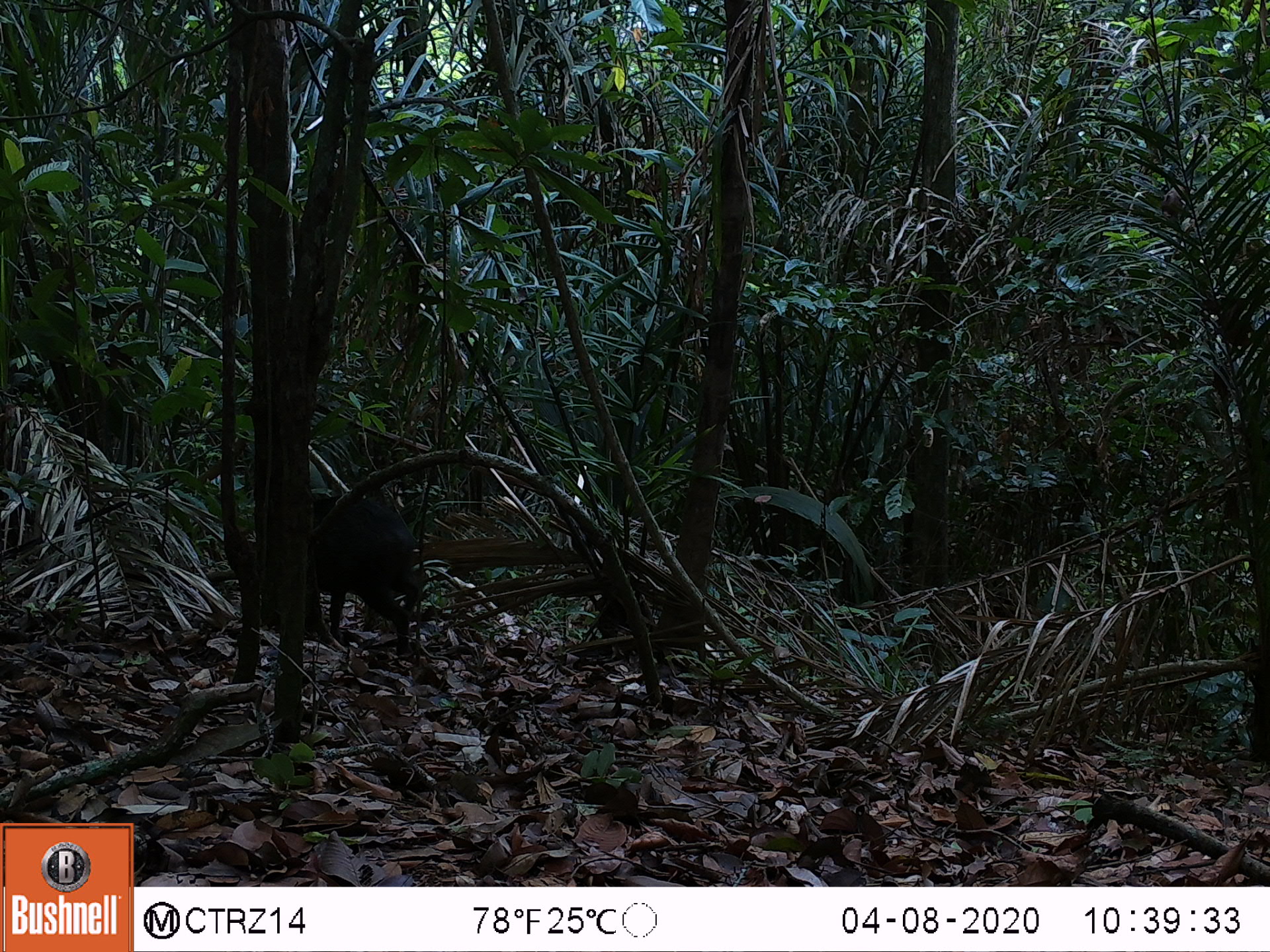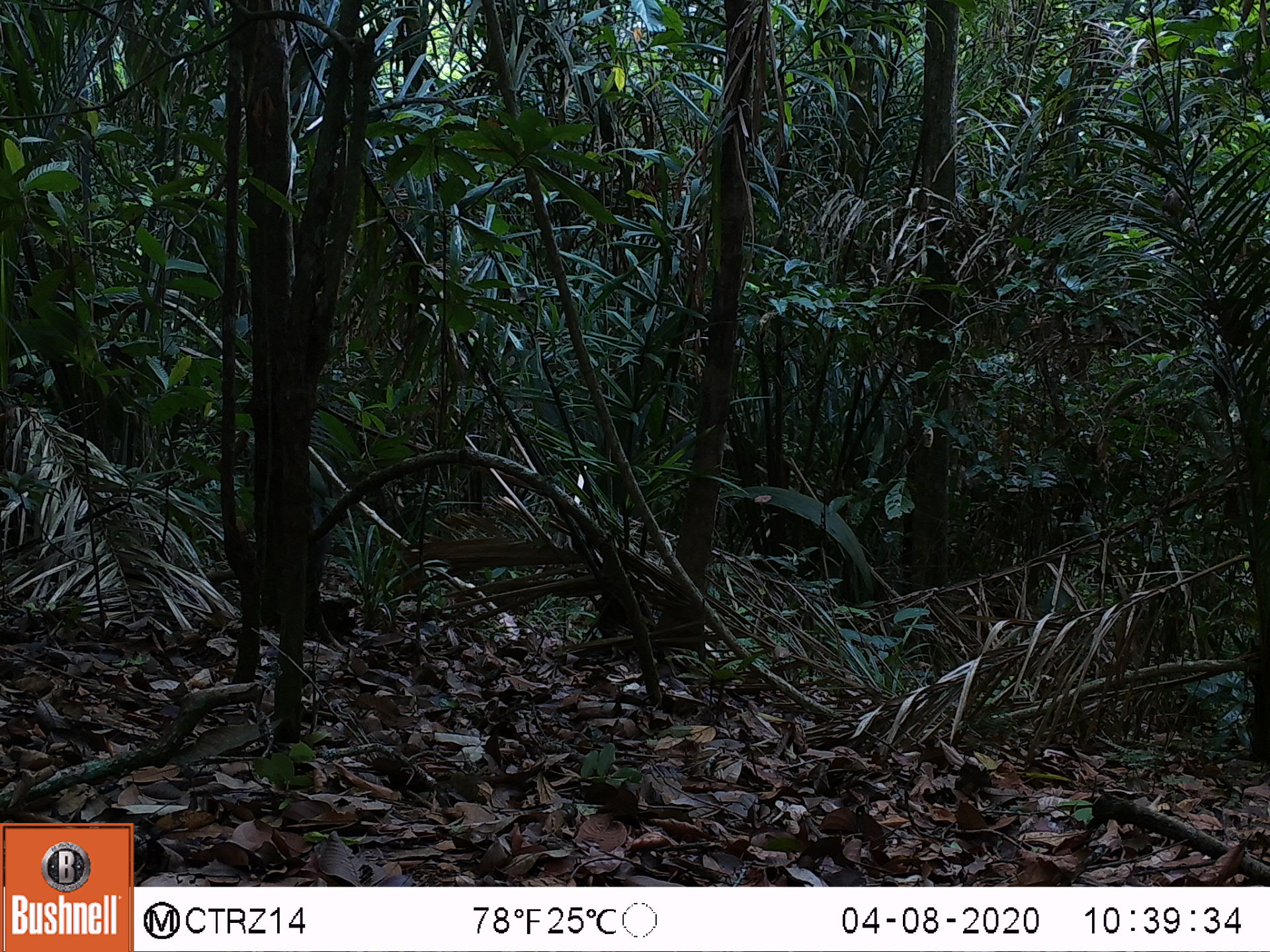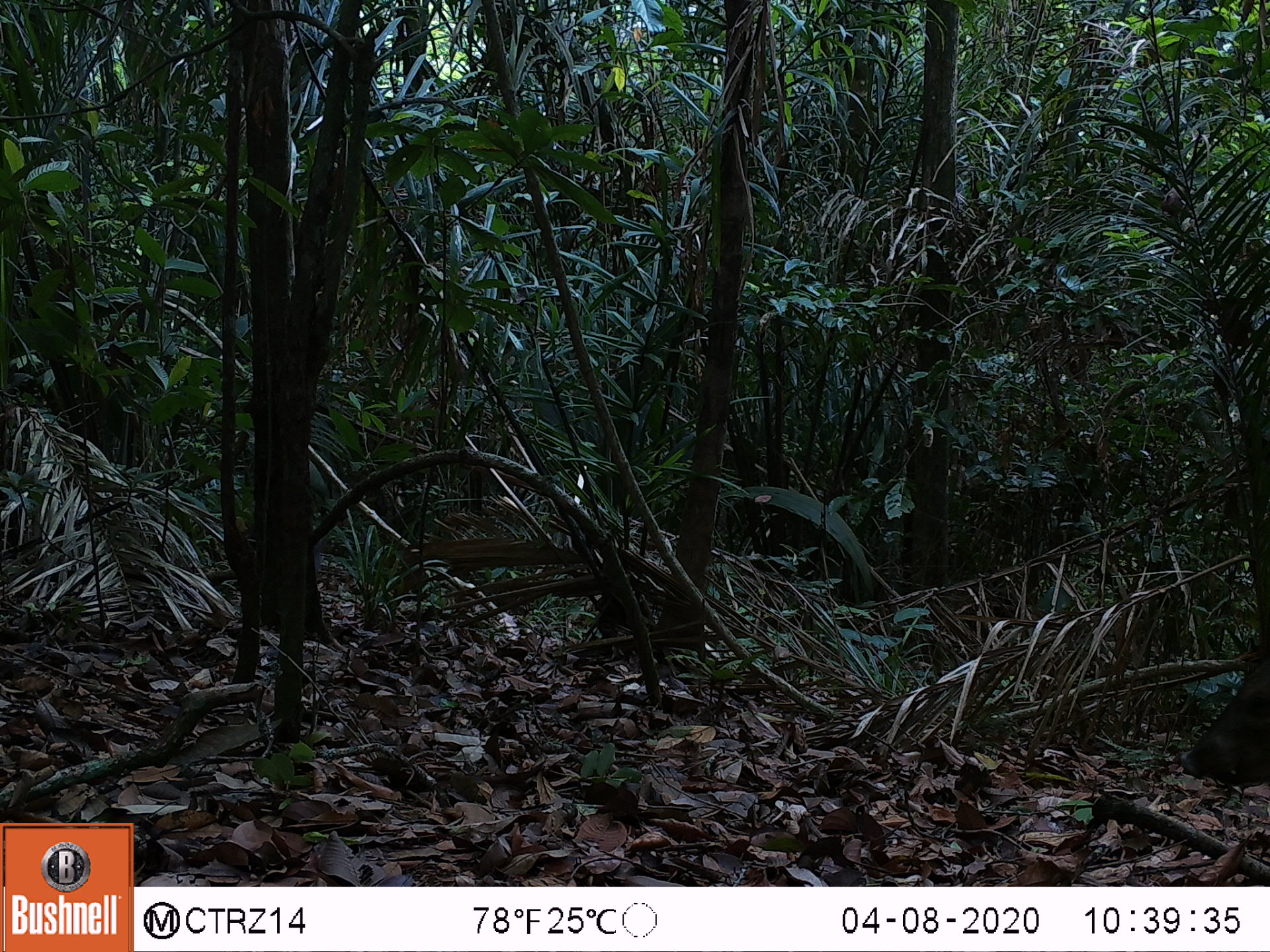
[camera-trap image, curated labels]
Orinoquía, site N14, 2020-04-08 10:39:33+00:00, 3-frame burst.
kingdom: Animalia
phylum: Chordata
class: Mammalia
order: Artiodactyla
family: Tayassuidae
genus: Pecari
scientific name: Pecari tajacu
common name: collared peccary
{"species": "collared peccary (Pecari tajacu)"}